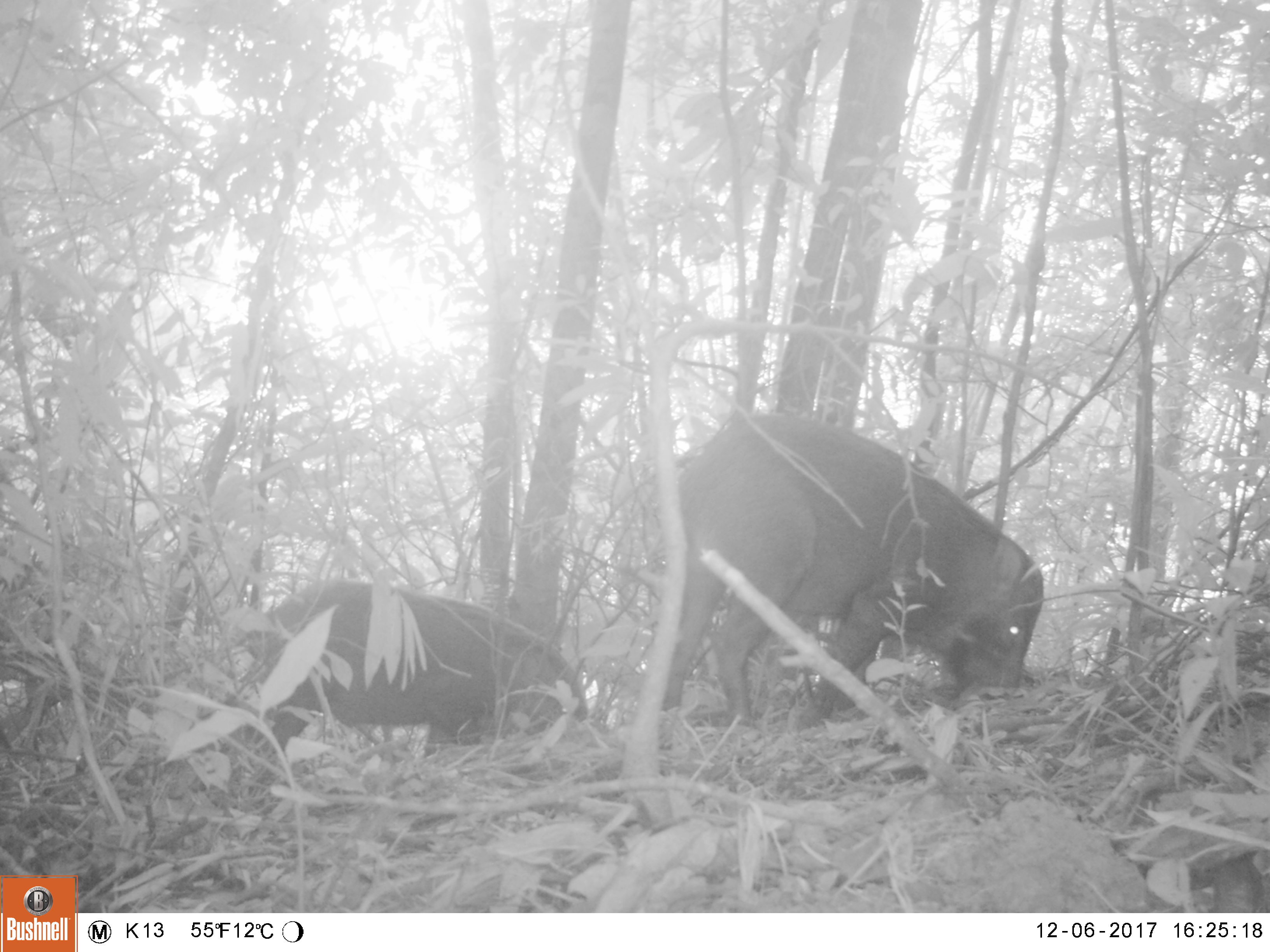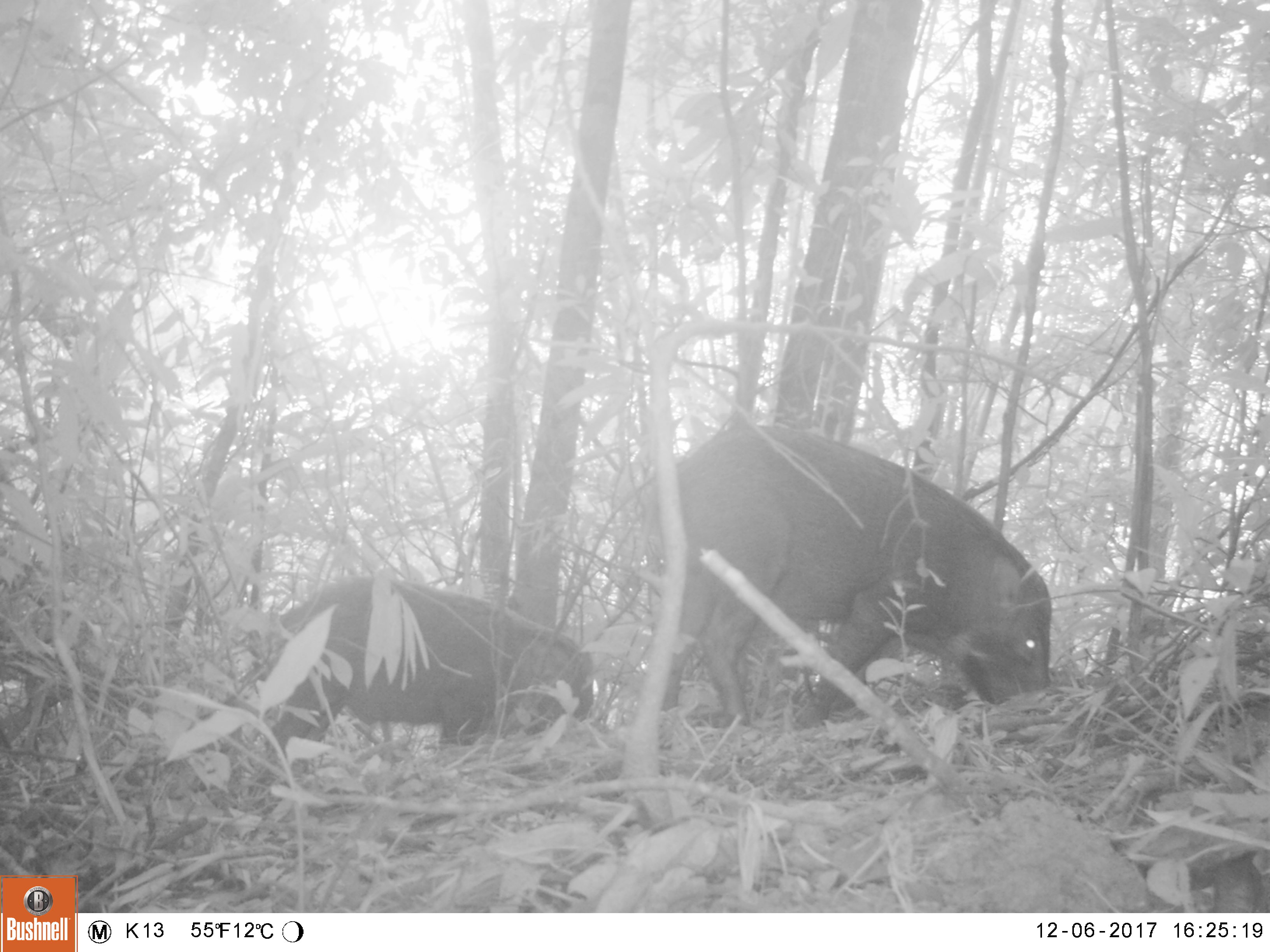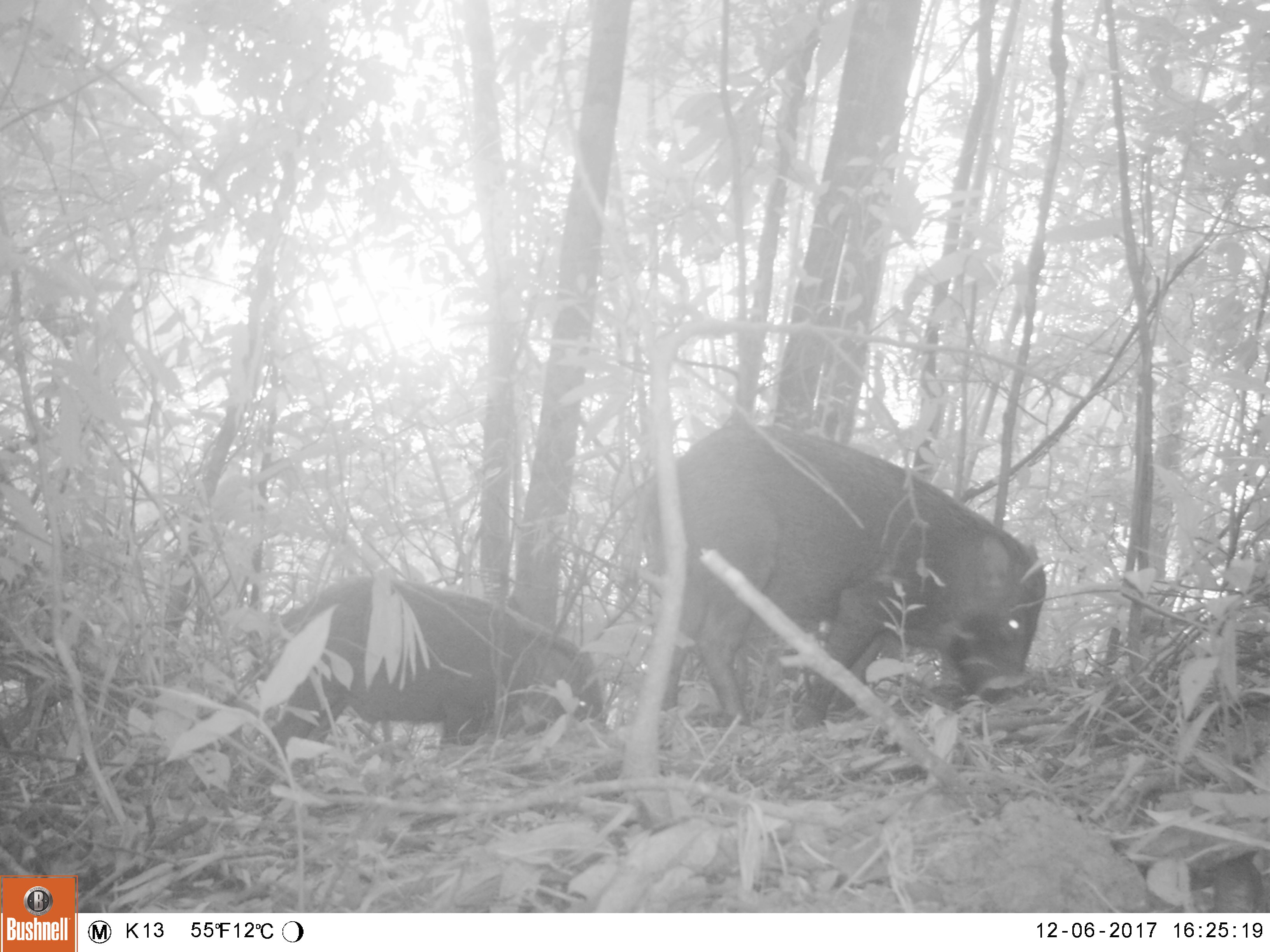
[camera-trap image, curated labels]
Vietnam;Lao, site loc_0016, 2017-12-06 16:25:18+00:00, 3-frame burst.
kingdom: Animalia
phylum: Chordata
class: Mammalia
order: Artiodactyla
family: Suidae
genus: Sus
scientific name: Sus scrofa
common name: eurasian wild pig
Eurasian wild pig (Sus scrofa). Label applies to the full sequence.